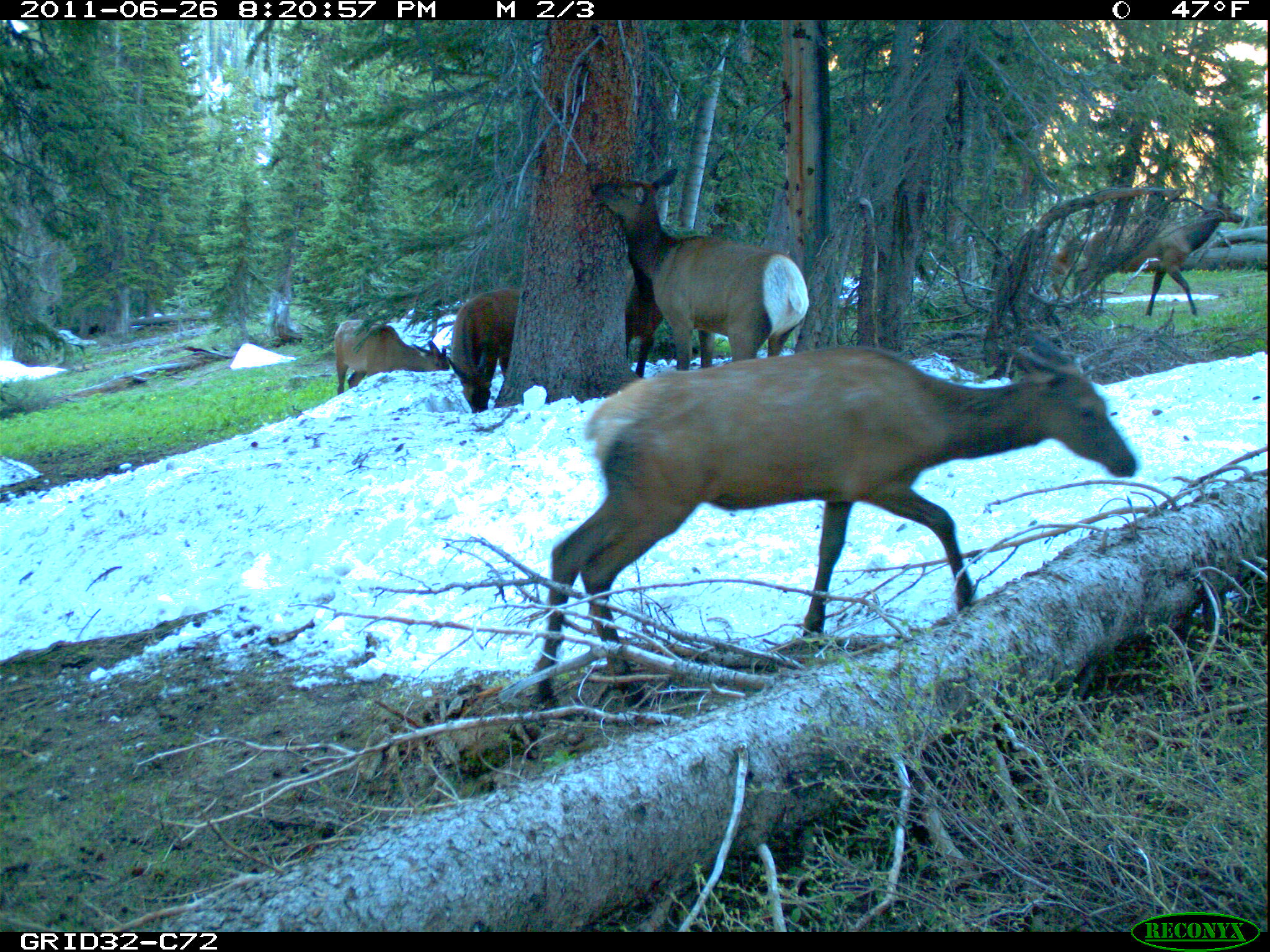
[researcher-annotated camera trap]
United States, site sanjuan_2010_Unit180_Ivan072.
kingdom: Animalia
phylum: Chordata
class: Mammalia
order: Artiodactyla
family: Cervidae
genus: Cervus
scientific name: Cervus elaphus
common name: red deer